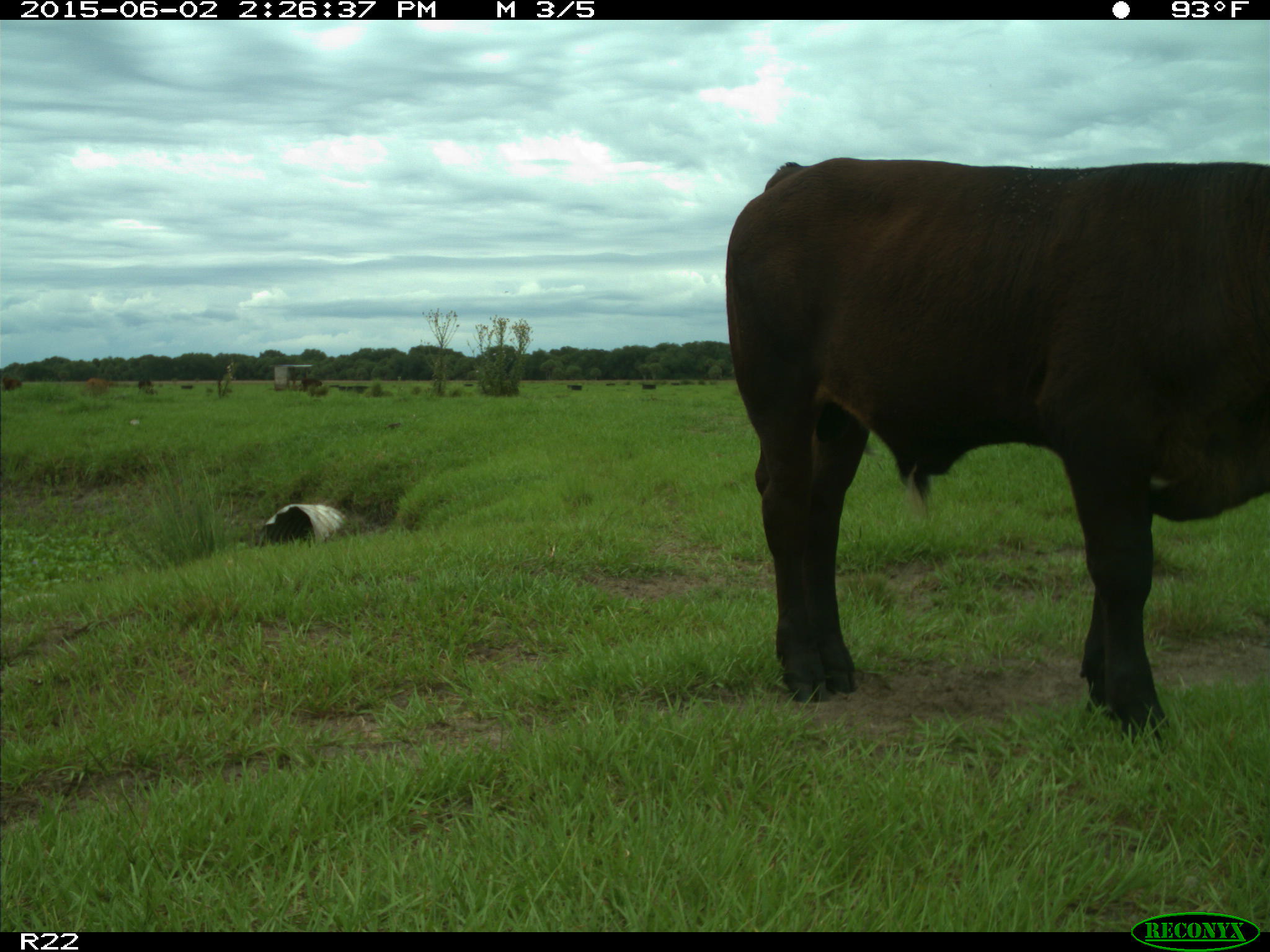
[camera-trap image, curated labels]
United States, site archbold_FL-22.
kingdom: Animalia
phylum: Chordata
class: Mammalia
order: Artiodactyla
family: Bovidae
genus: Bos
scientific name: Bos taurus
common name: domestic cow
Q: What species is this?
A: Bos taurus (domestic cow).